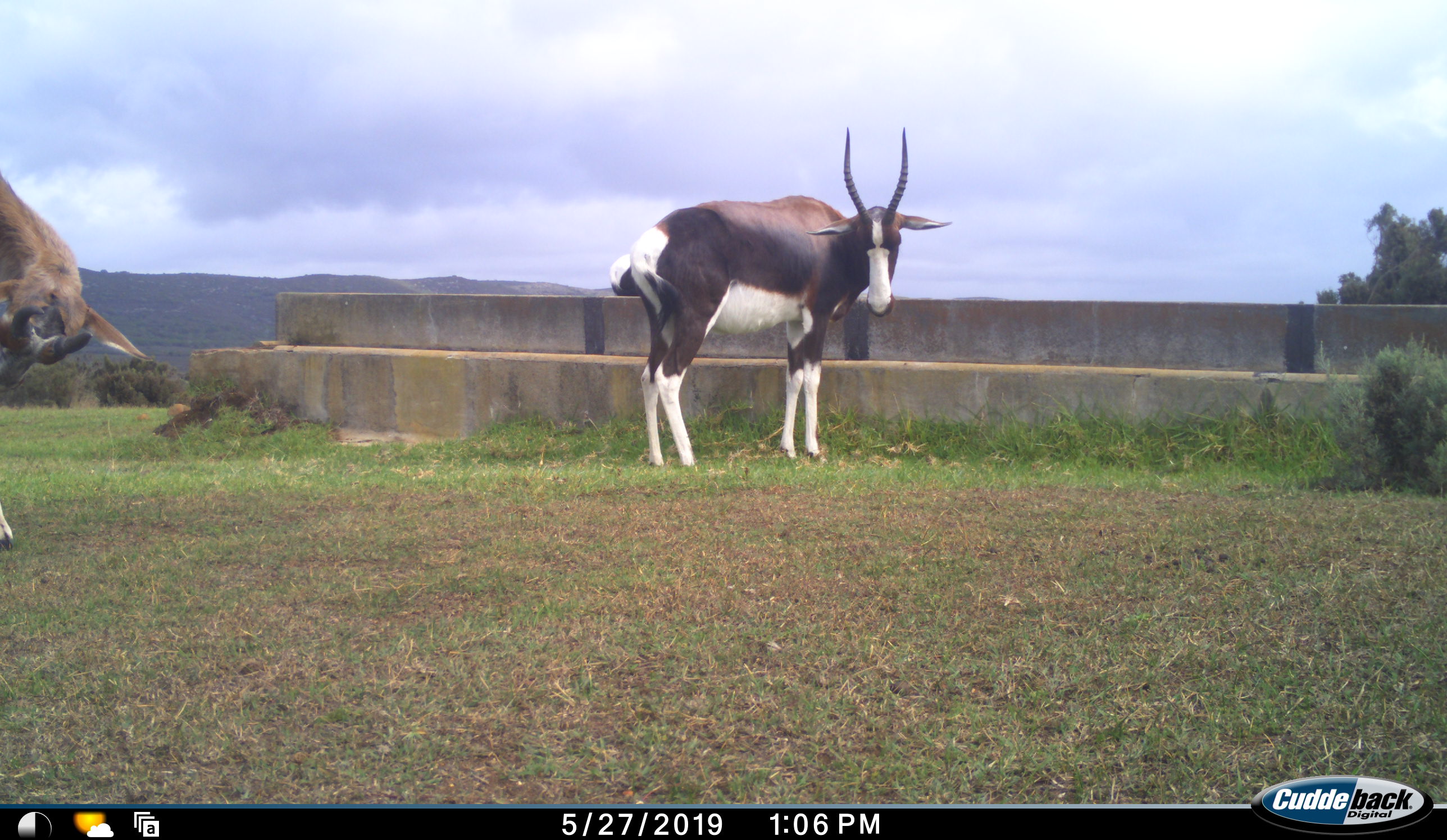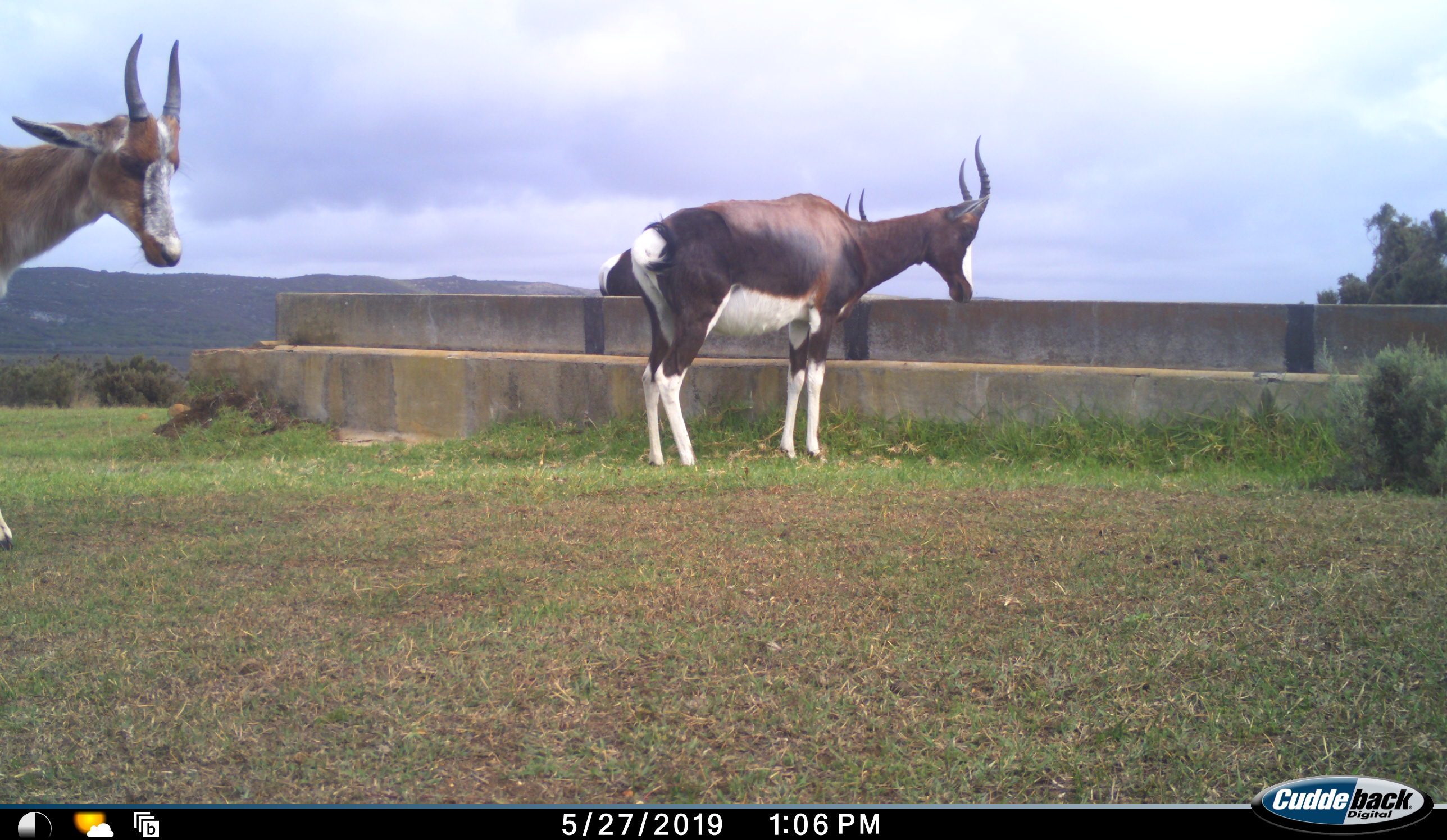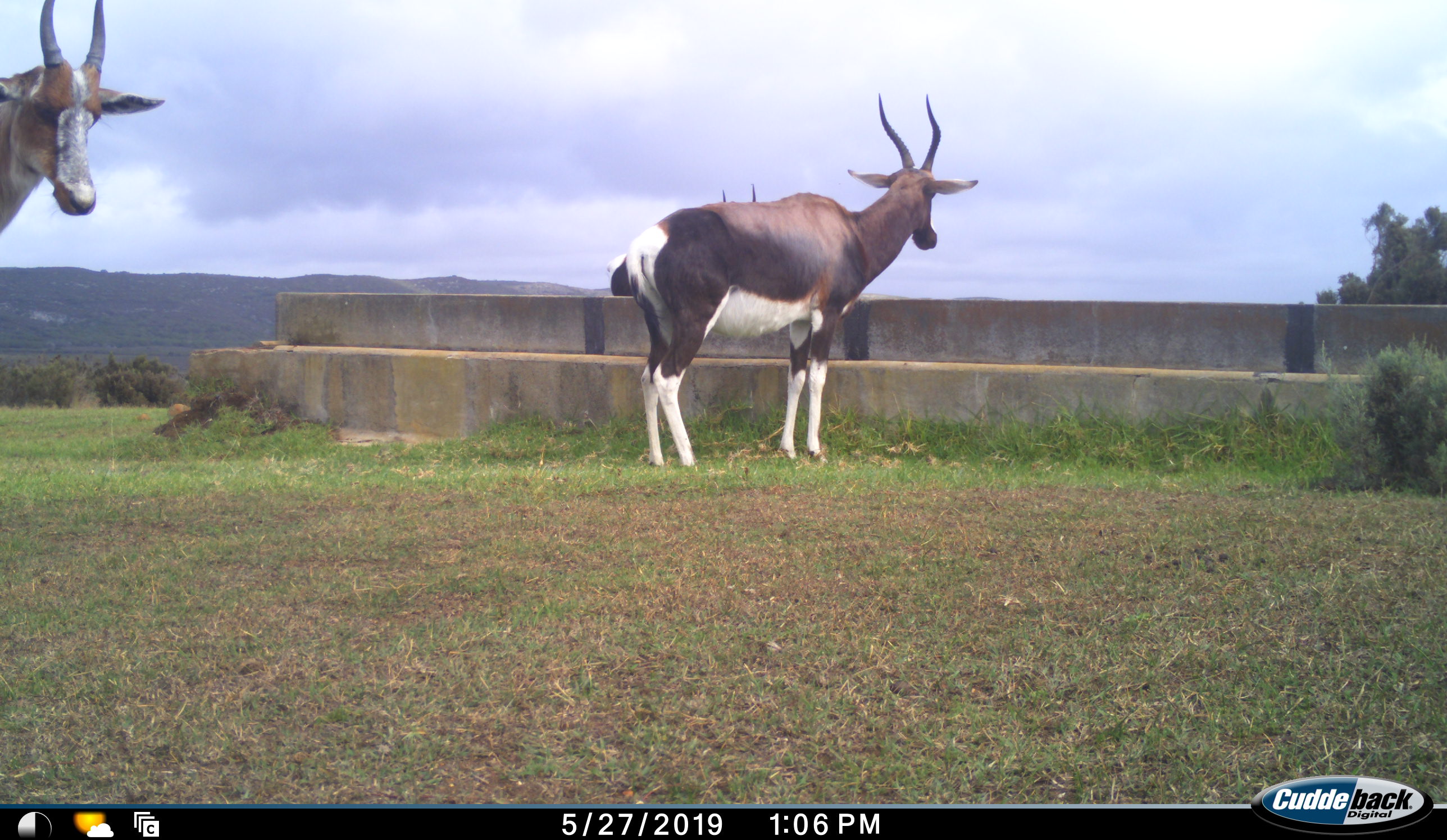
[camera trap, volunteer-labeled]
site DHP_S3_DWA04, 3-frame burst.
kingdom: Animalia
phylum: Chordata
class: Mammalia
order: Artiodactyla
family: Bovidae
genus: Damaliscus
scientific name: Damaliscus pygargus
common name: bontebok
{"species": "bontebok (Damaliscus pygargus)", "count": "3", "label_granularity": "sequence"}